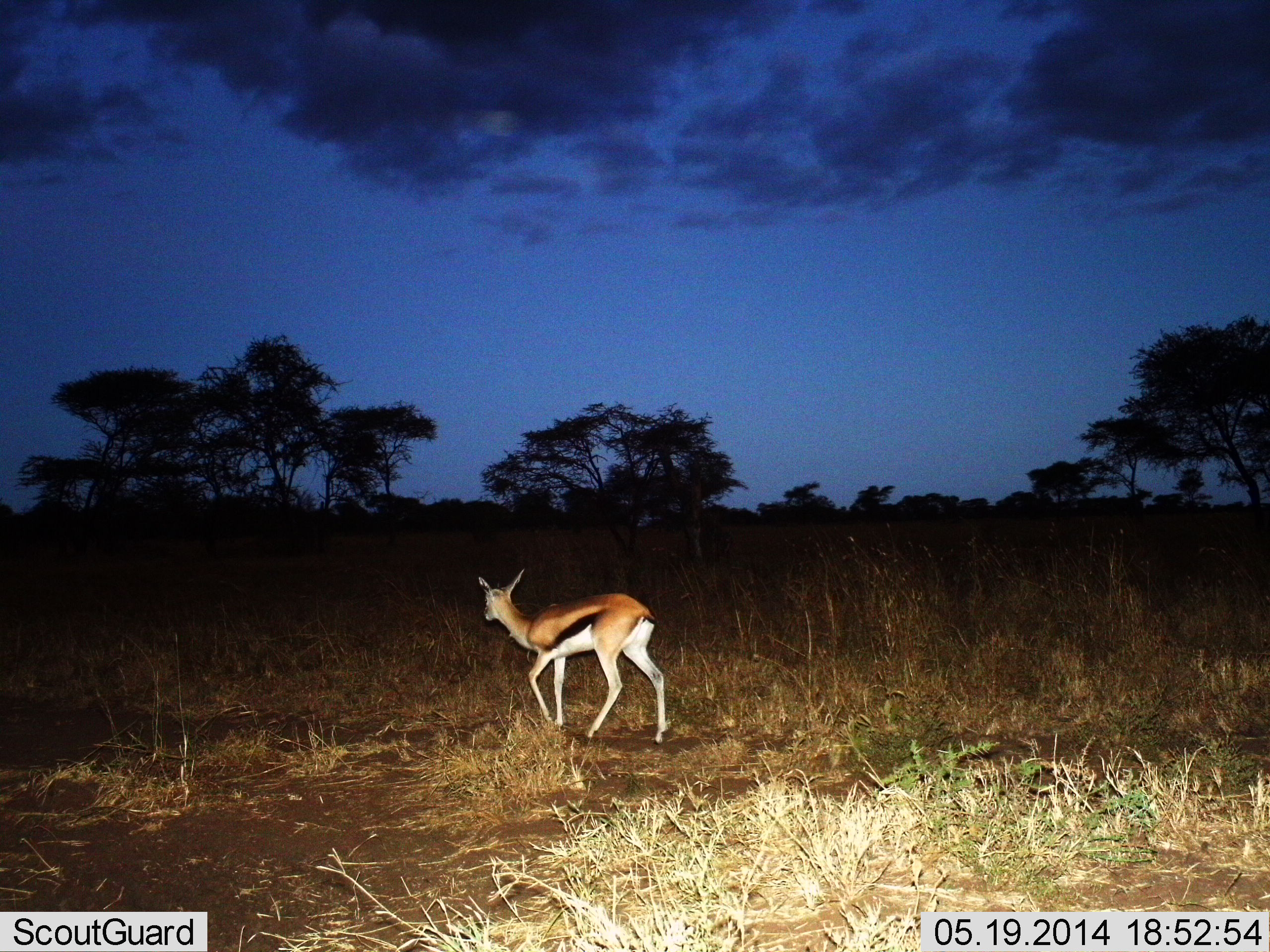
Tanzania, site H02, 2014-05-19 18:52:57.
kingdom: Animalia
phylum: Chordata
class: Mammalia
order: Artiodactyla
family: Bovidae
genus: Eudorcas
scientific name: Eudorcas thomsonii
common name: thomson's gazelle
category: gazellethomsons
Gazellethomsons (thomson's gazelle) (Eudorcas thomsonii), count 1. Behavior (volunteer vote fractions): standing 40%, resting 0%, moving 60%, interacting 0%. Young present (vote fraction): 0%. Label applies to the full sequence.